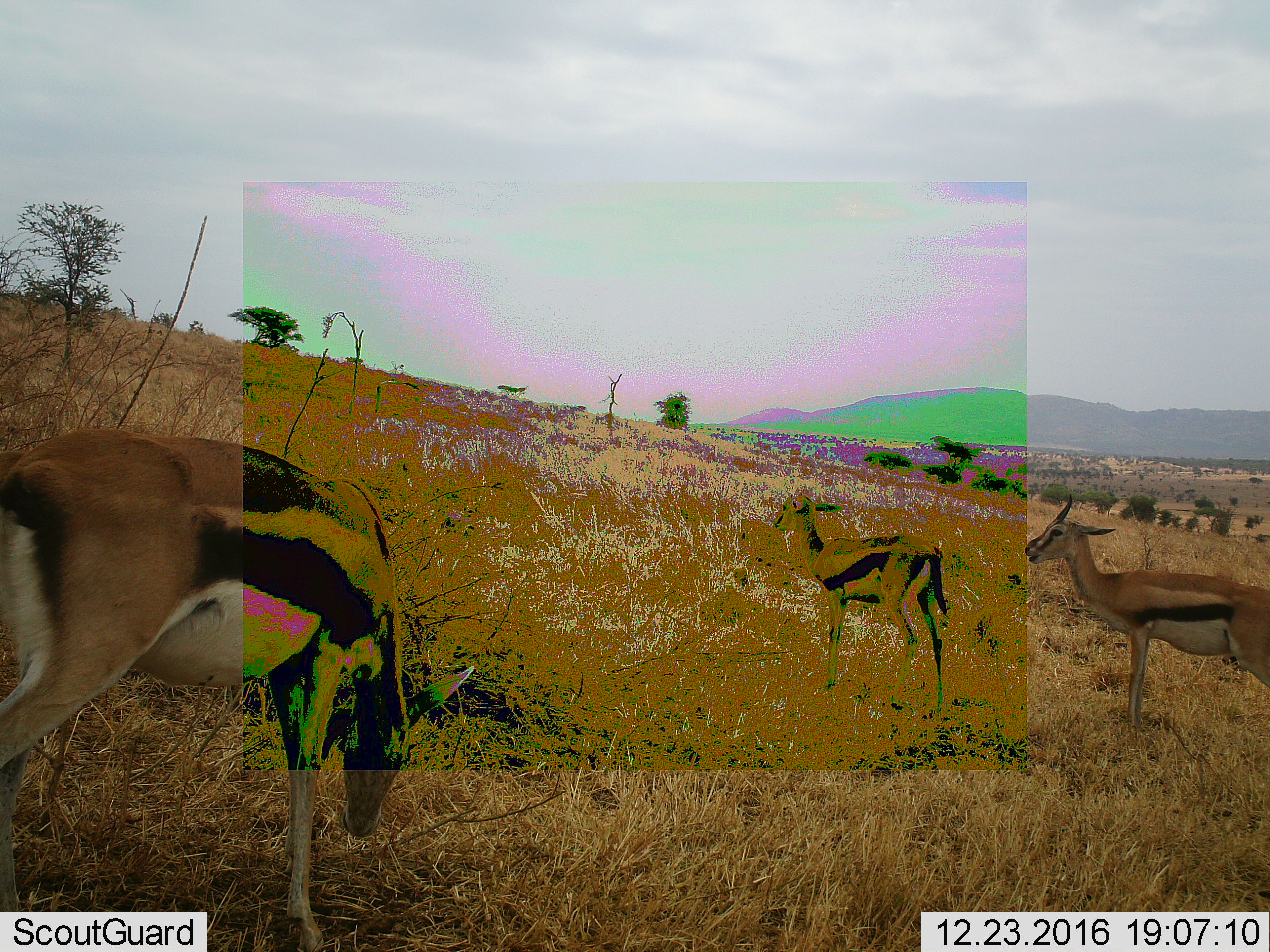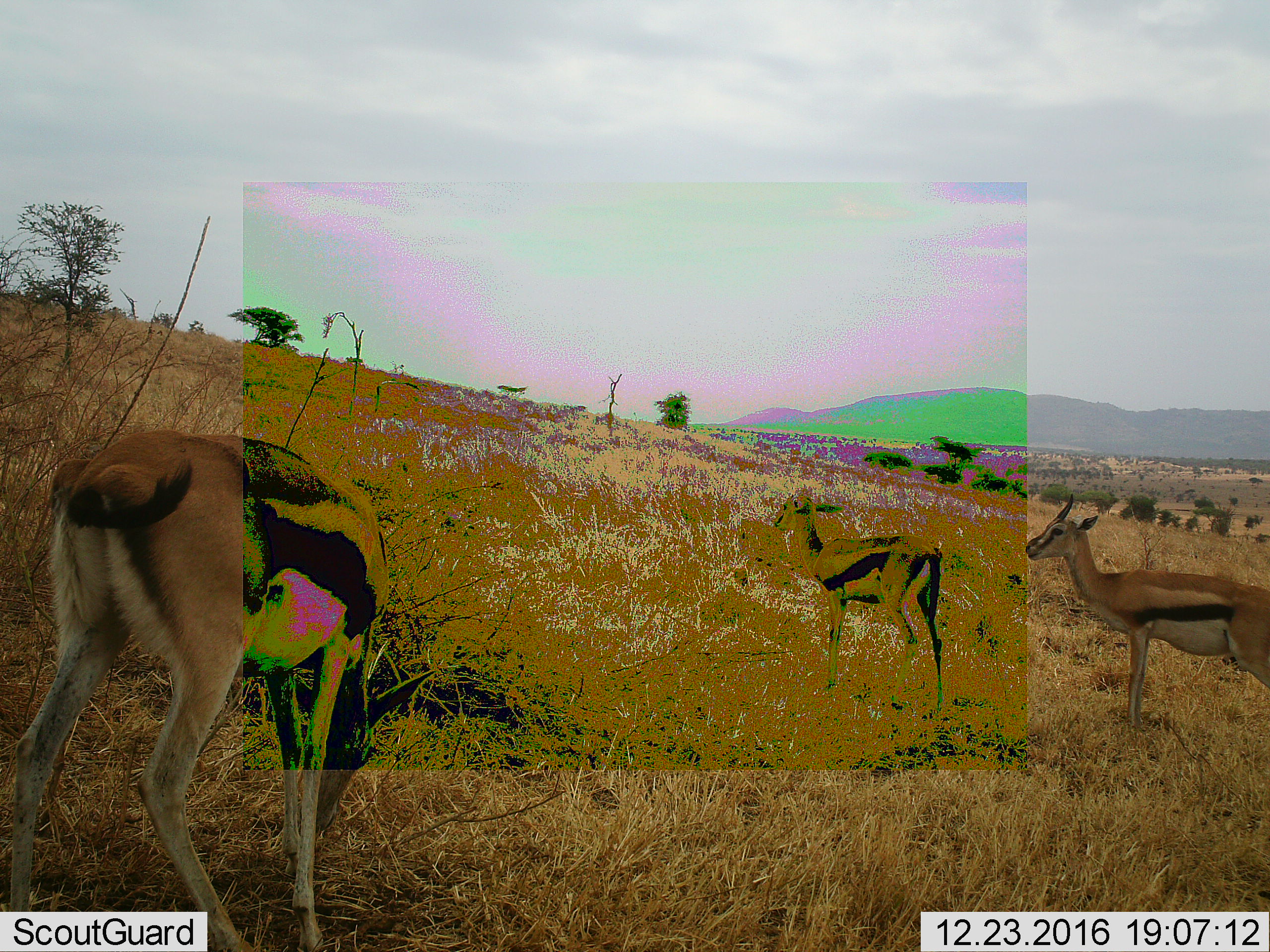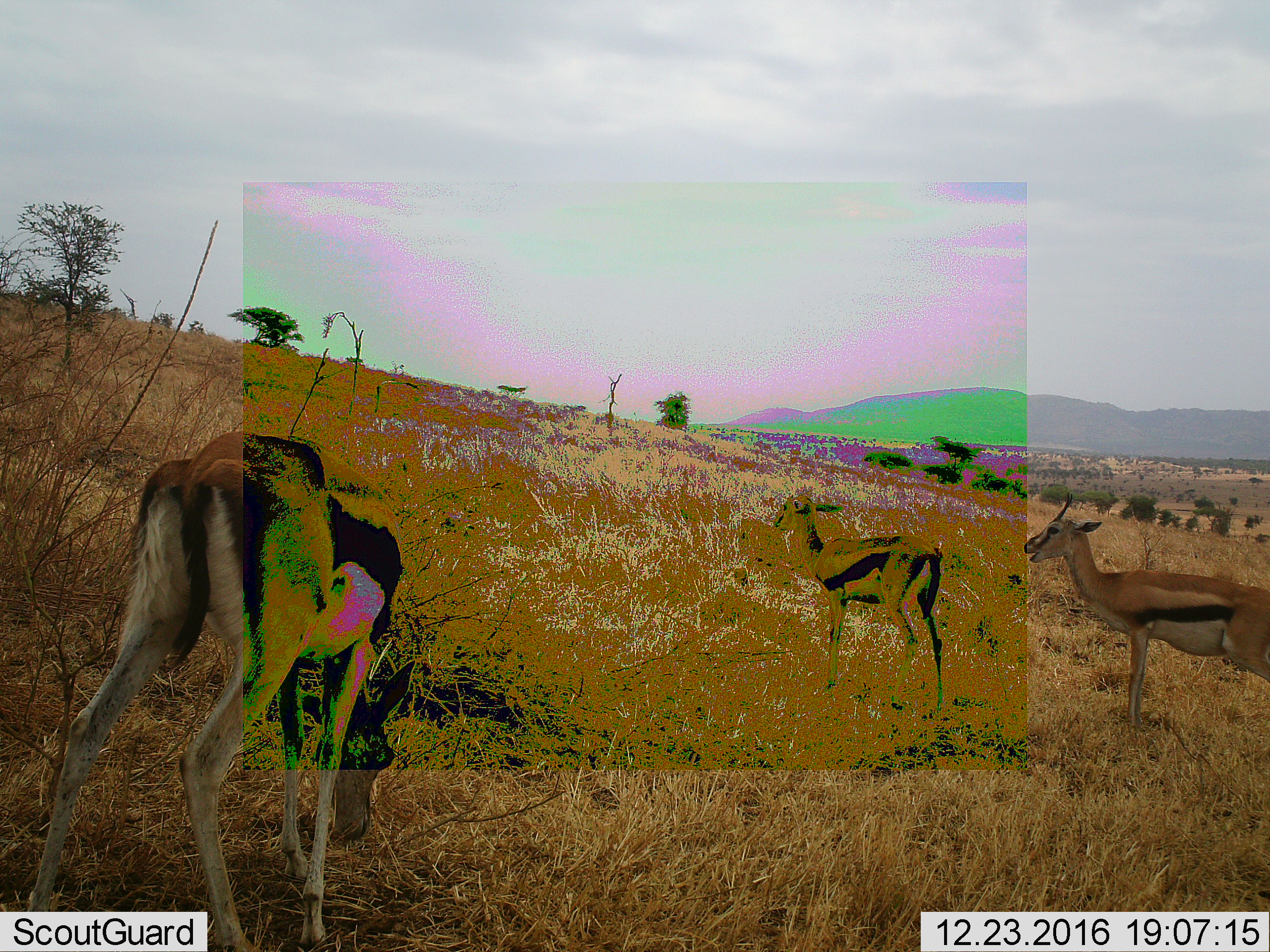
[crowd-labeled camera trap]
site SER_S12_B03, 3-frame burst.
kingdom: Animalia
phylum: Chordata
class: Mammalia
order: Artiodactyla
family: Bovidae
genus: Eudorcas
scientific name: Eudorcas thomsonii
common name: thomson's gazelle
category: gazellethomsons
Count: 3.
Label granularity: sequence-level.